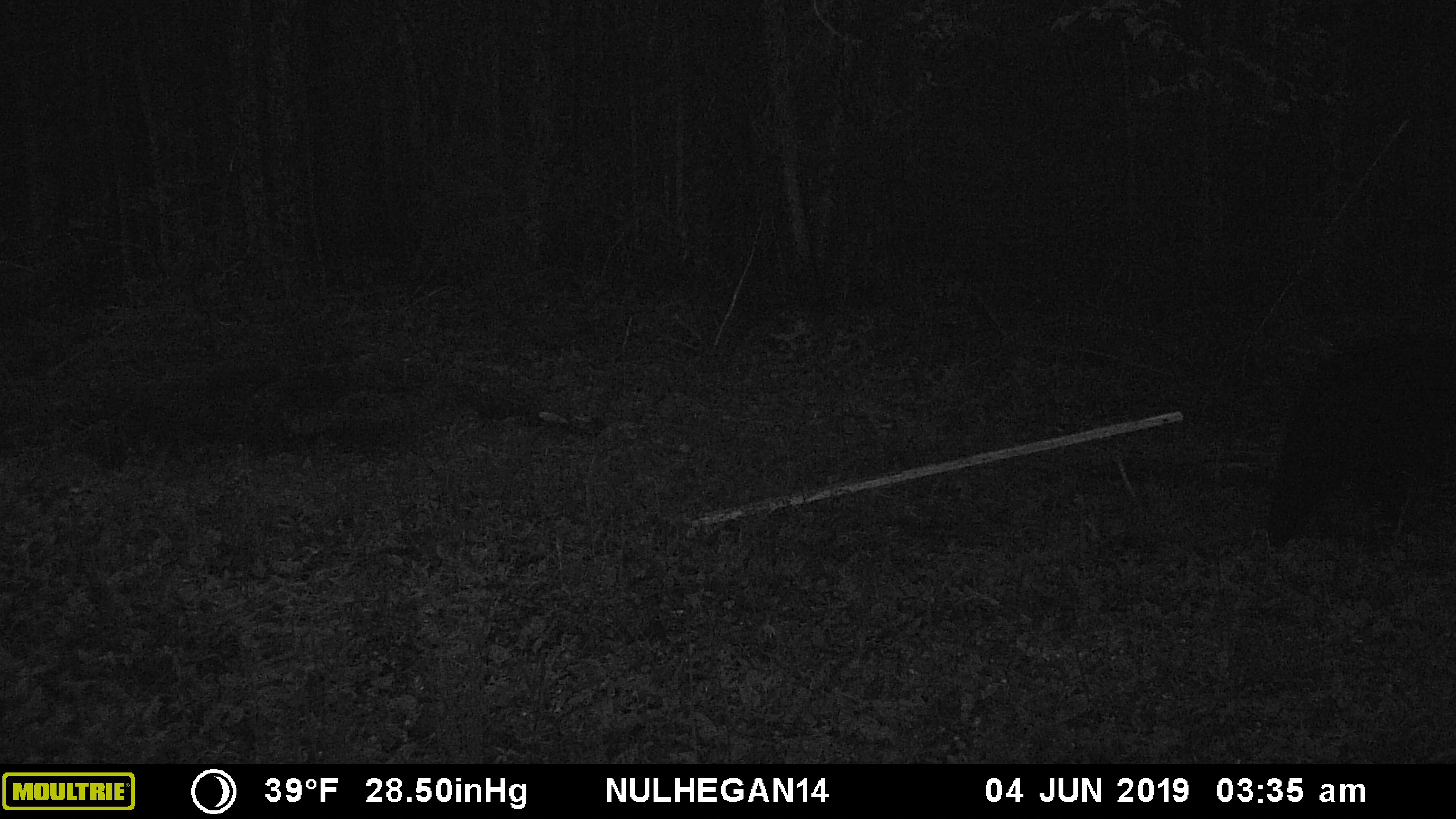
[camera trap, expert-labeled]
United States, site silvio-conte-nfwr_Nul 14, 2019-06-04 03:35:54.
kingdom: Animalia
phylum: Chordata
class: Mammalia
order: Carnivora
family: Ursidae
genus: Ursus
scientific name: Ursus americanus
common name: black bear